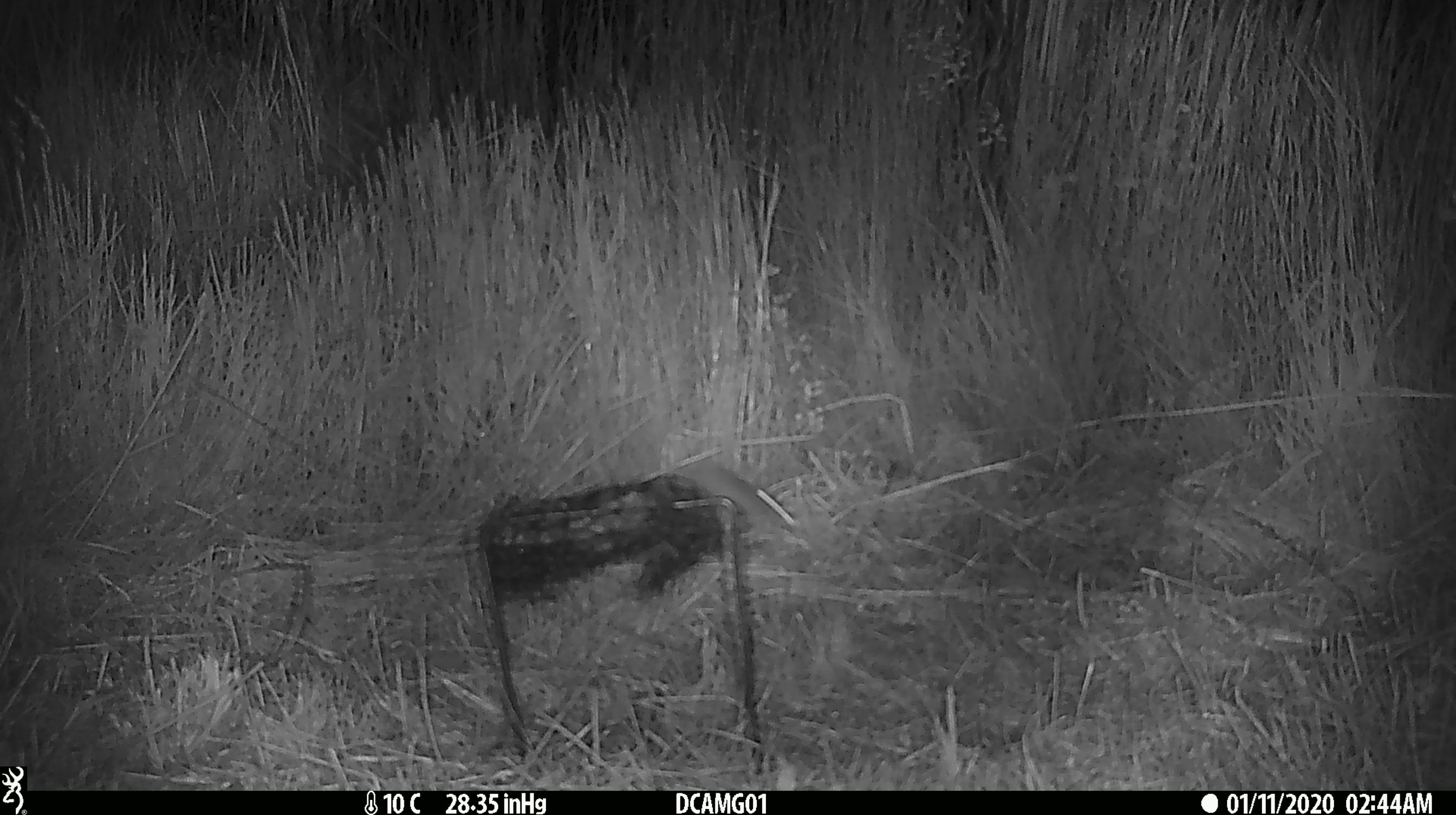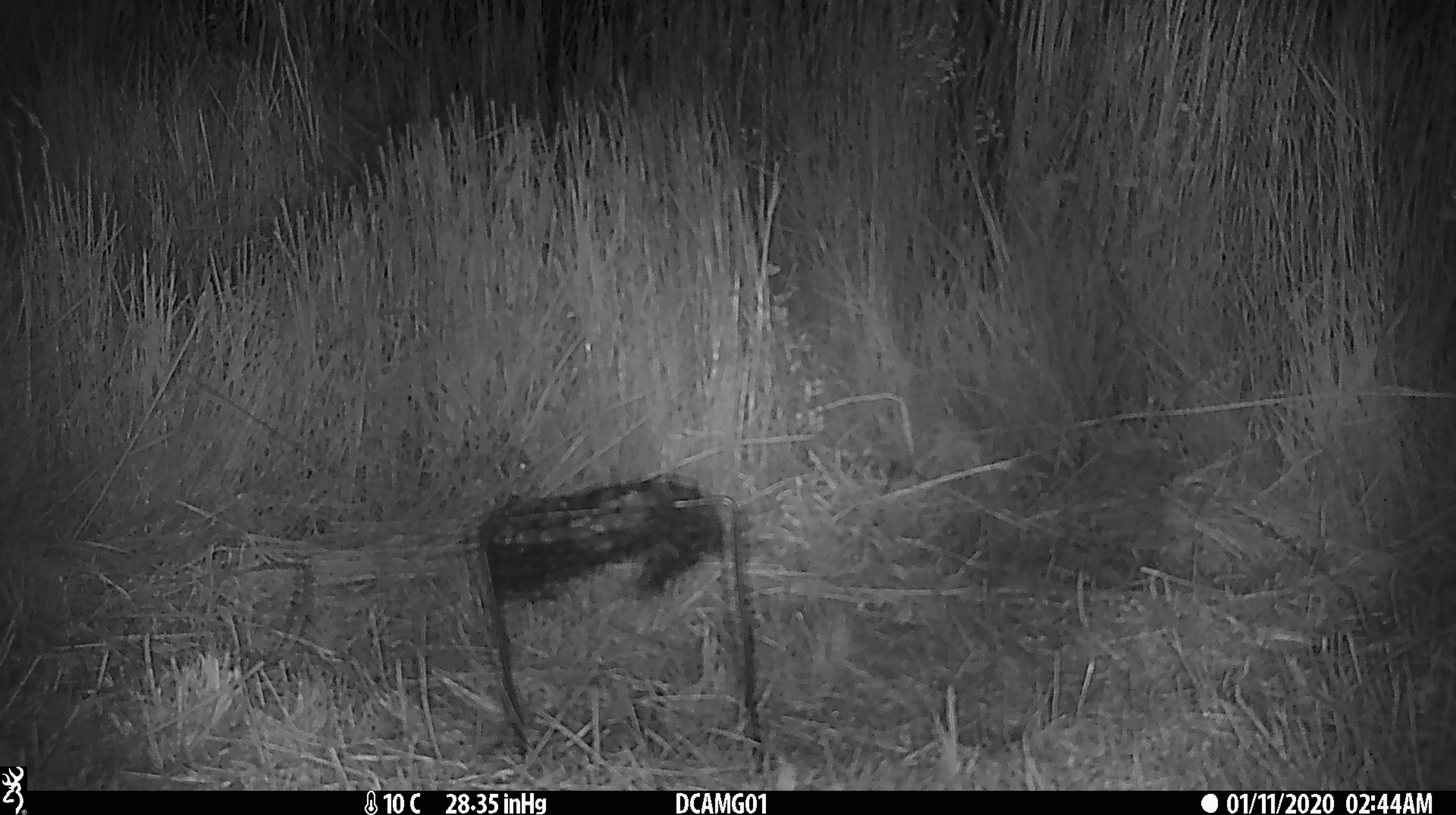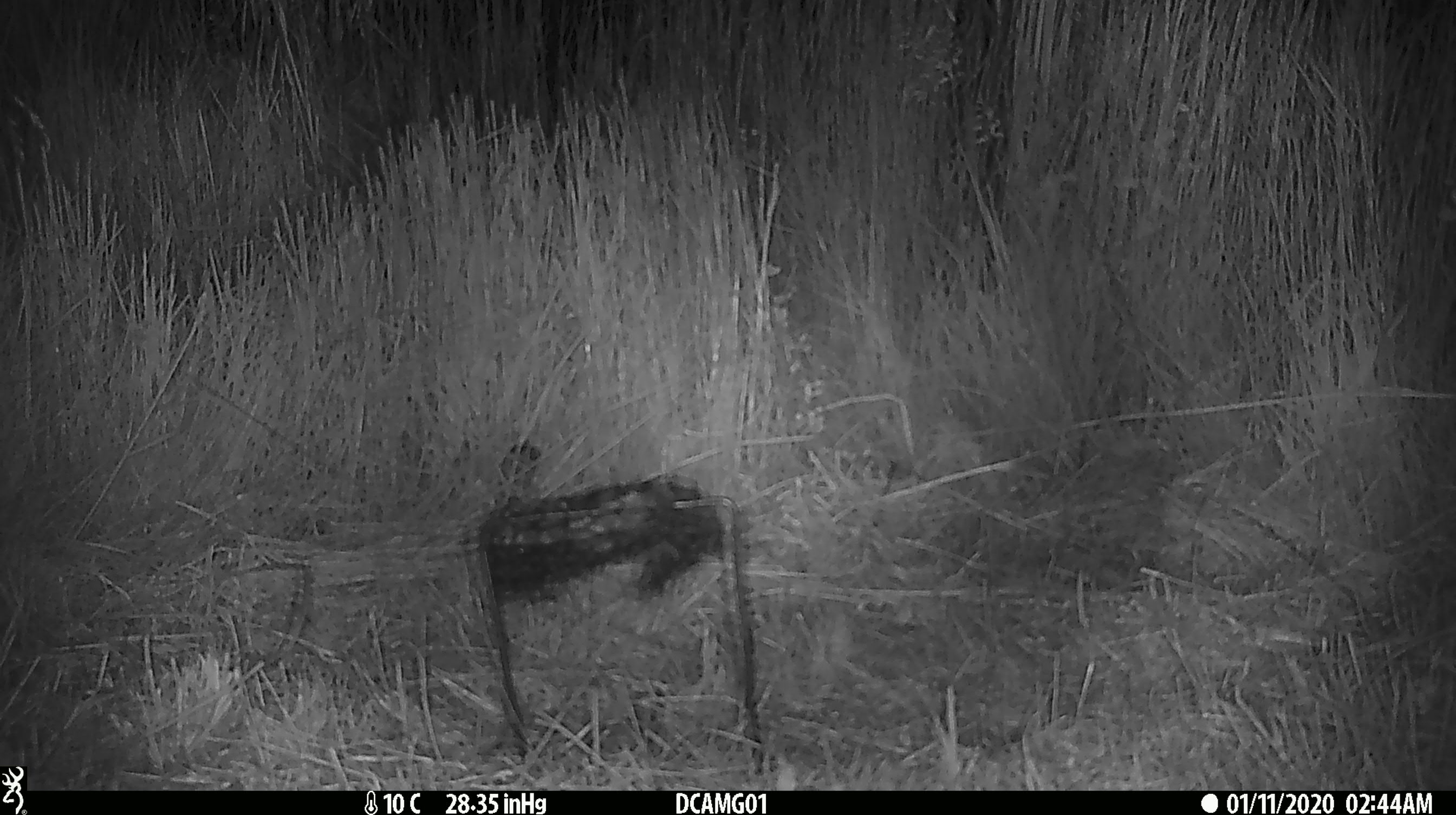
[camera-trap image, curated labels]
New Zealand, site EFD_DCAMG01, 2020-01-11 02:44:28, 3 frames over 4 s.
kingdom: Animalia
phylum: Chordata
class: Mammalia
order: Rodentia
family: Muridae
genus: Mus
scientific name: Mus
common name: mouse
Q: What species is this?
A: Mouse (Mus).